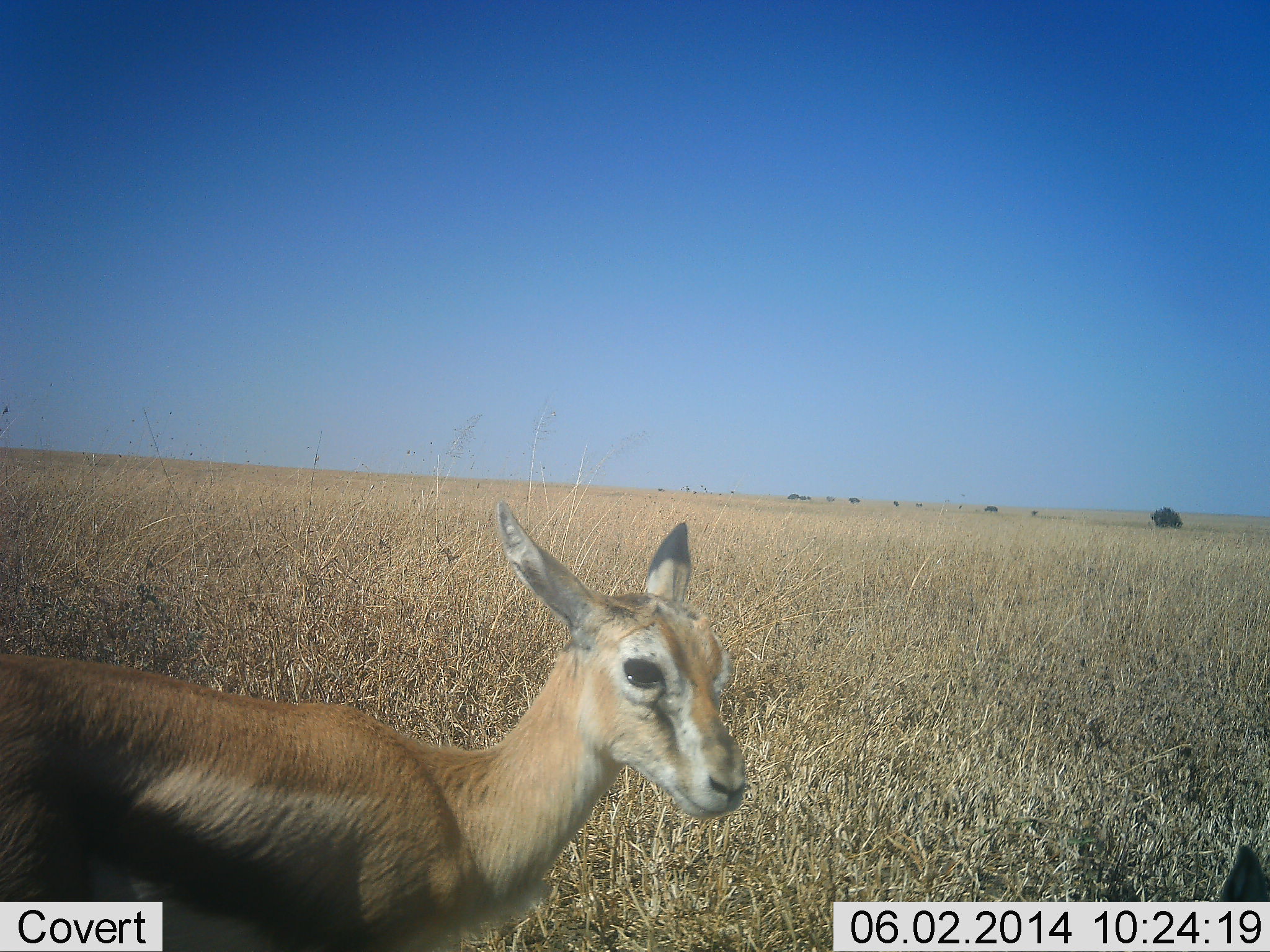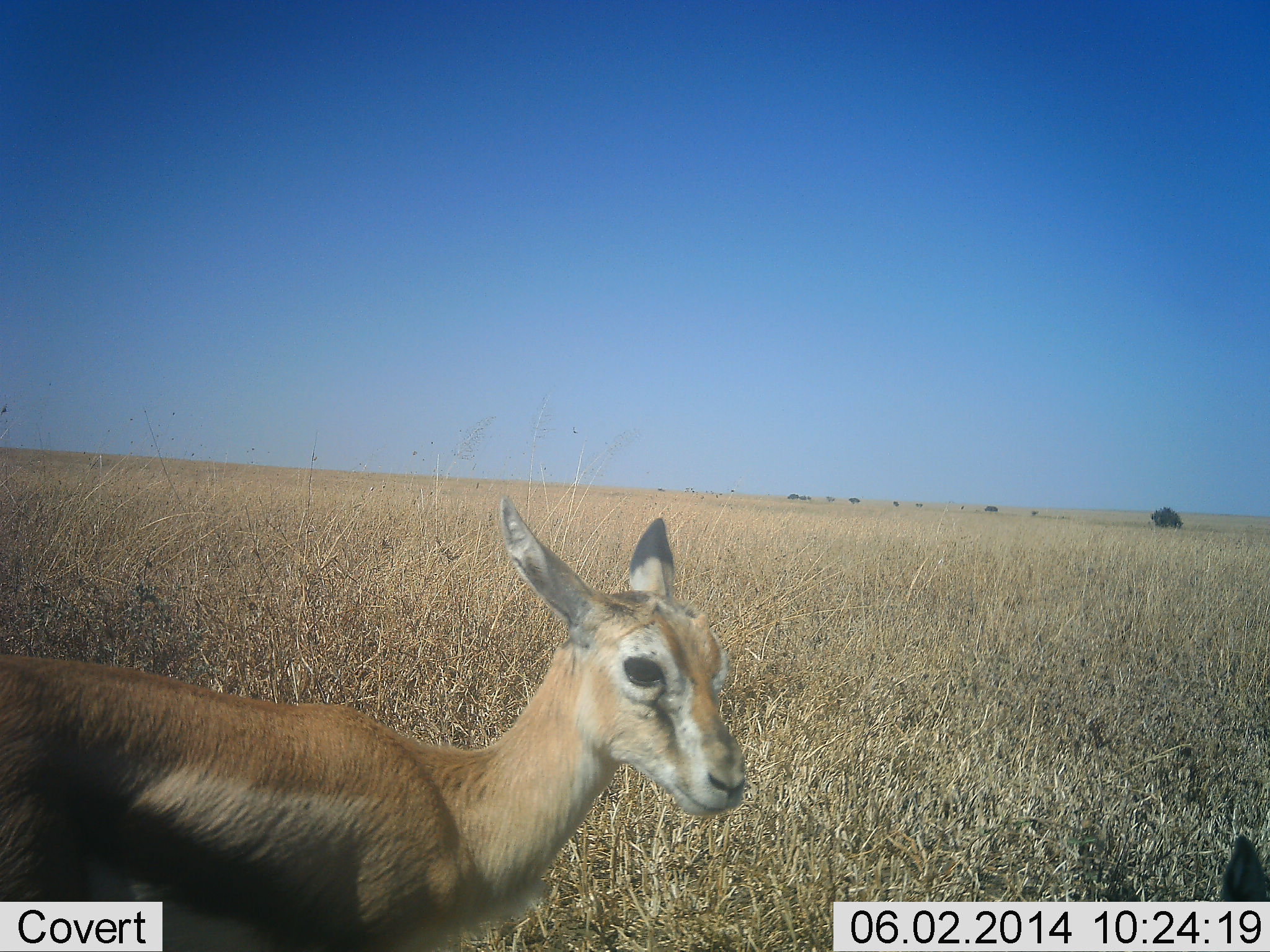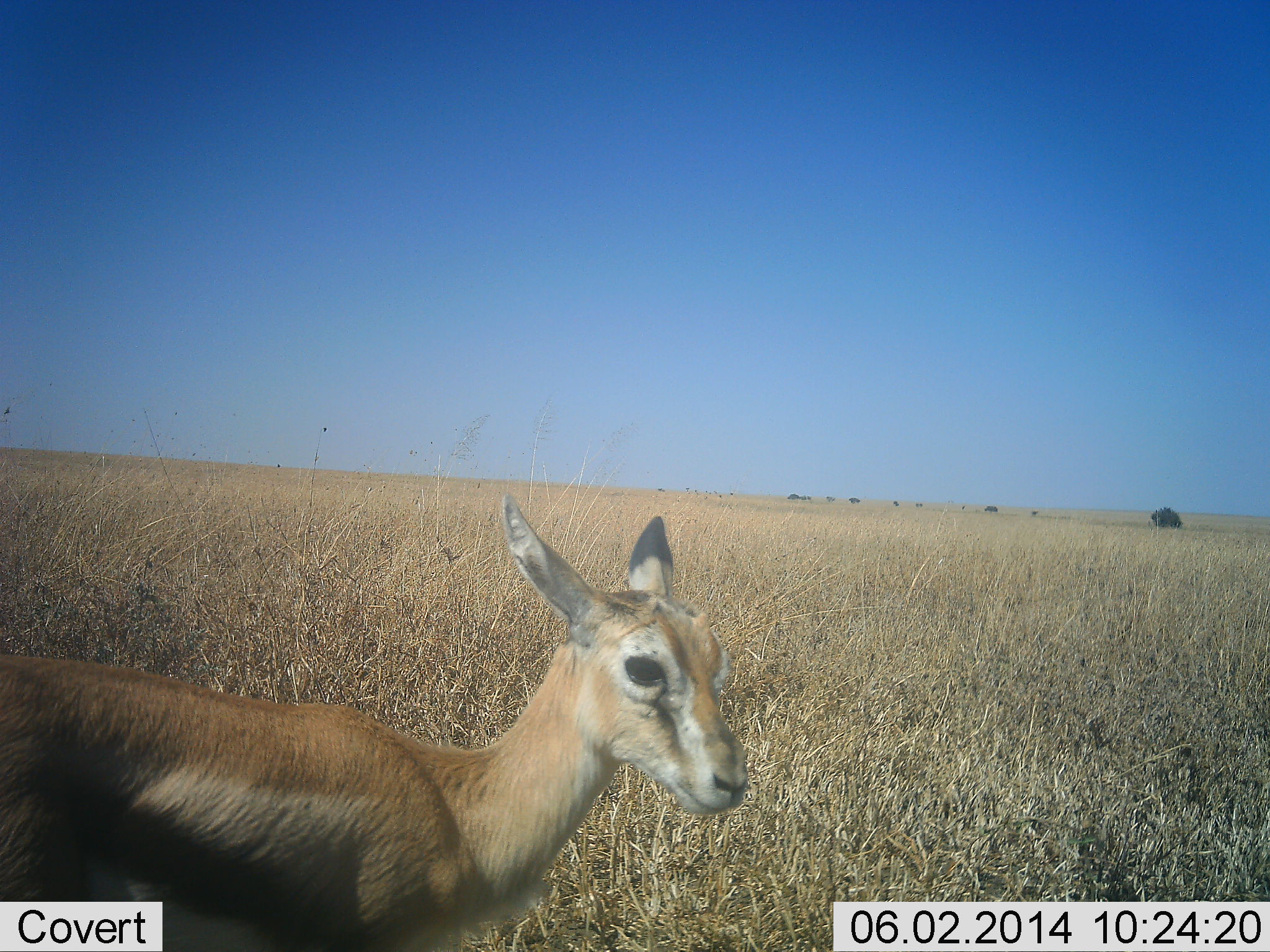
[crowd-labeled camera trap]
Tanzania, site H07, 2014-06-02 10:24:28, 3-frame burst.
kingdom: Animalia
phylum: Chordata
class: Mammalia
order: Artiodactyla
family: Bovidae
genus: Eudorcas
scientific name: Eudorcas thomsonii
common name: thomson's gazelle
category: gazellethomsons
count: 2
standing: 100%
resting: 20%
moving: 0%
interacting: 0%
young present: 30%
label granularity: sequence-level